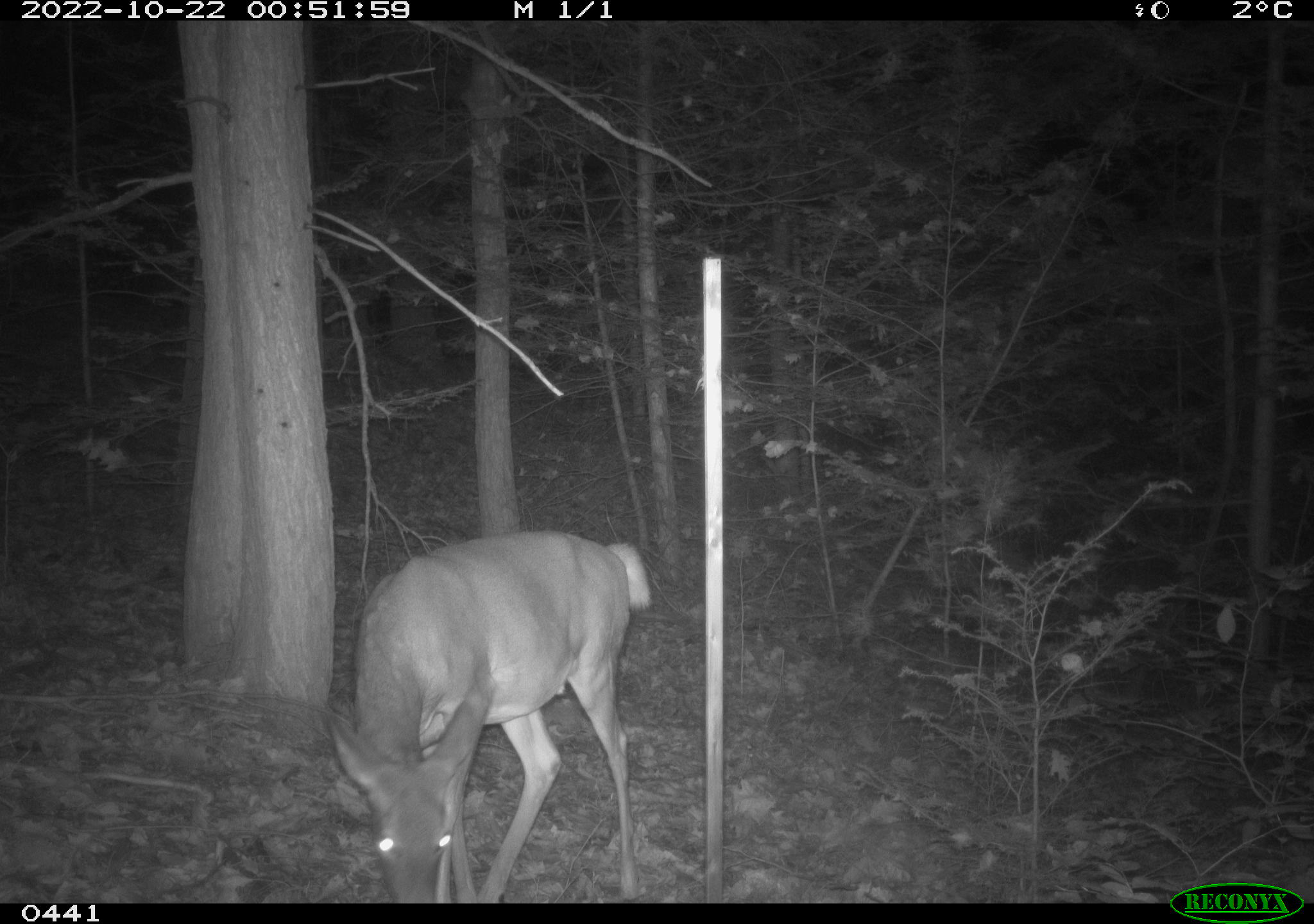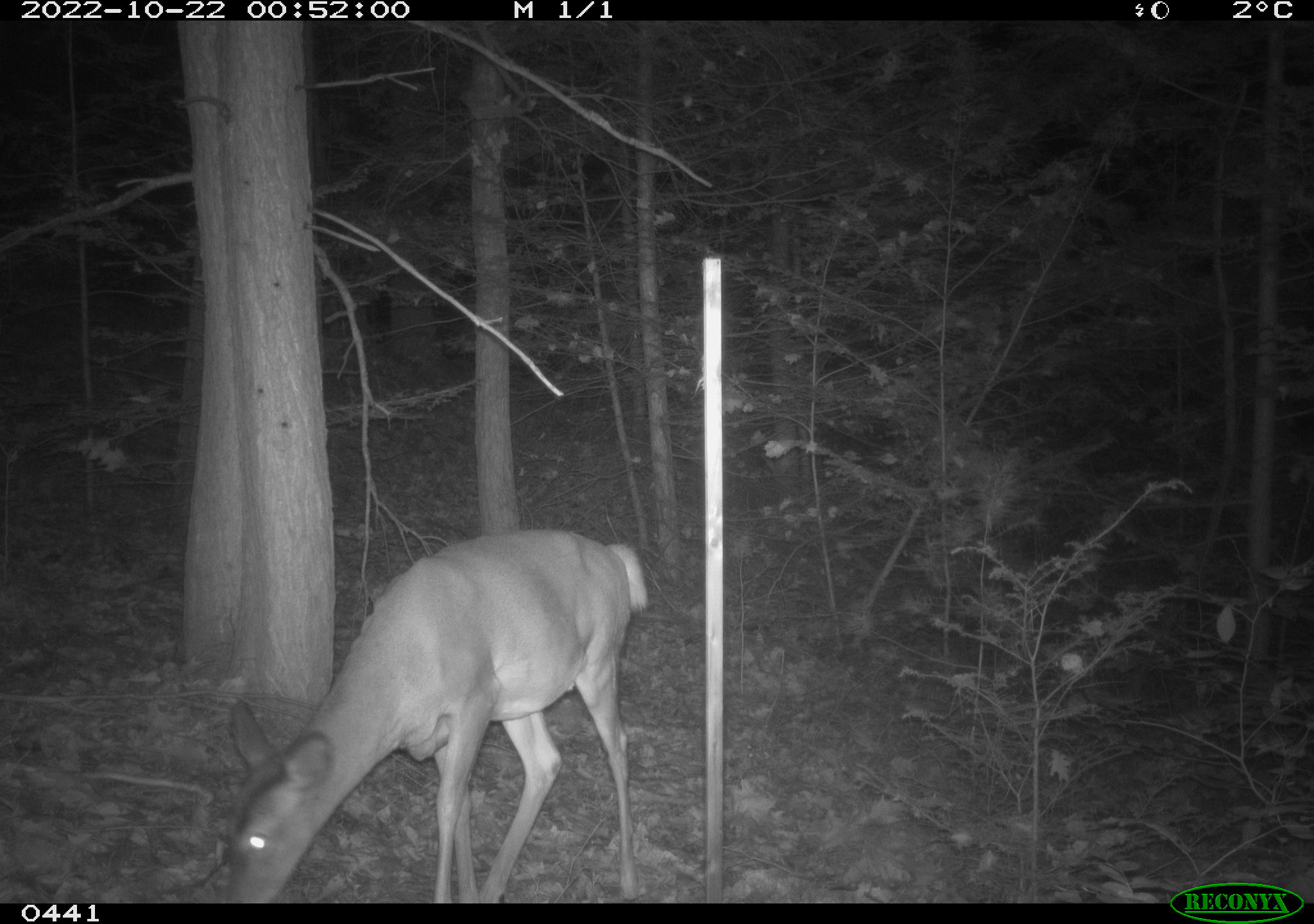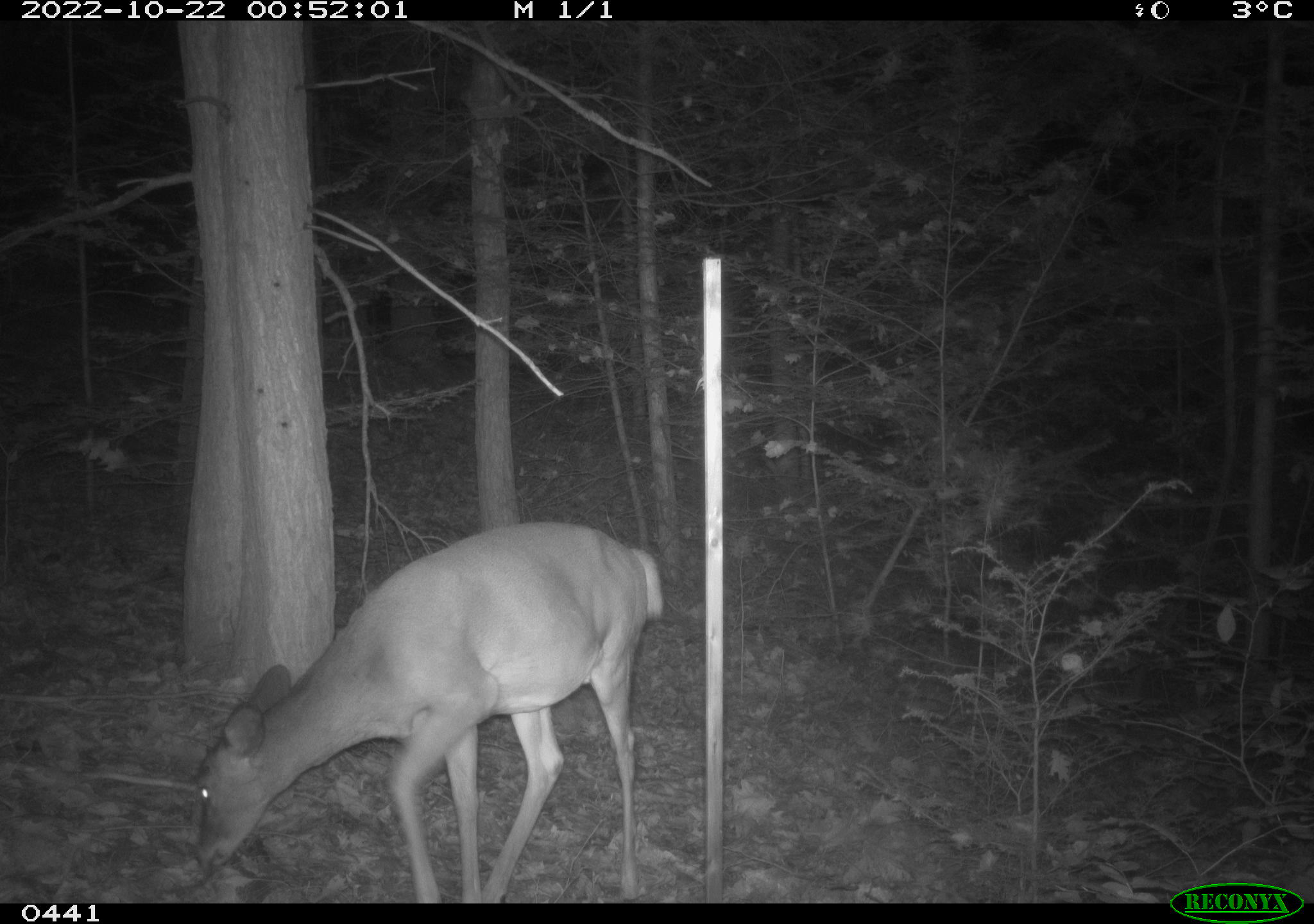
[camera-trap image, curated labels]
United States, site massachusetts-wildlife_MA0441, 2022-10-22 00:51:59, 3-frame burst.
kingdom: Animalia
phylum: Chordata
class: Mammalia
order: Artiodactyla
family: Cervidae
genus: Odocoileus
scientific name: Odocoileus virginianus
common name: white-tailed deer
White-tailed deer (Odocoileus virginianus).